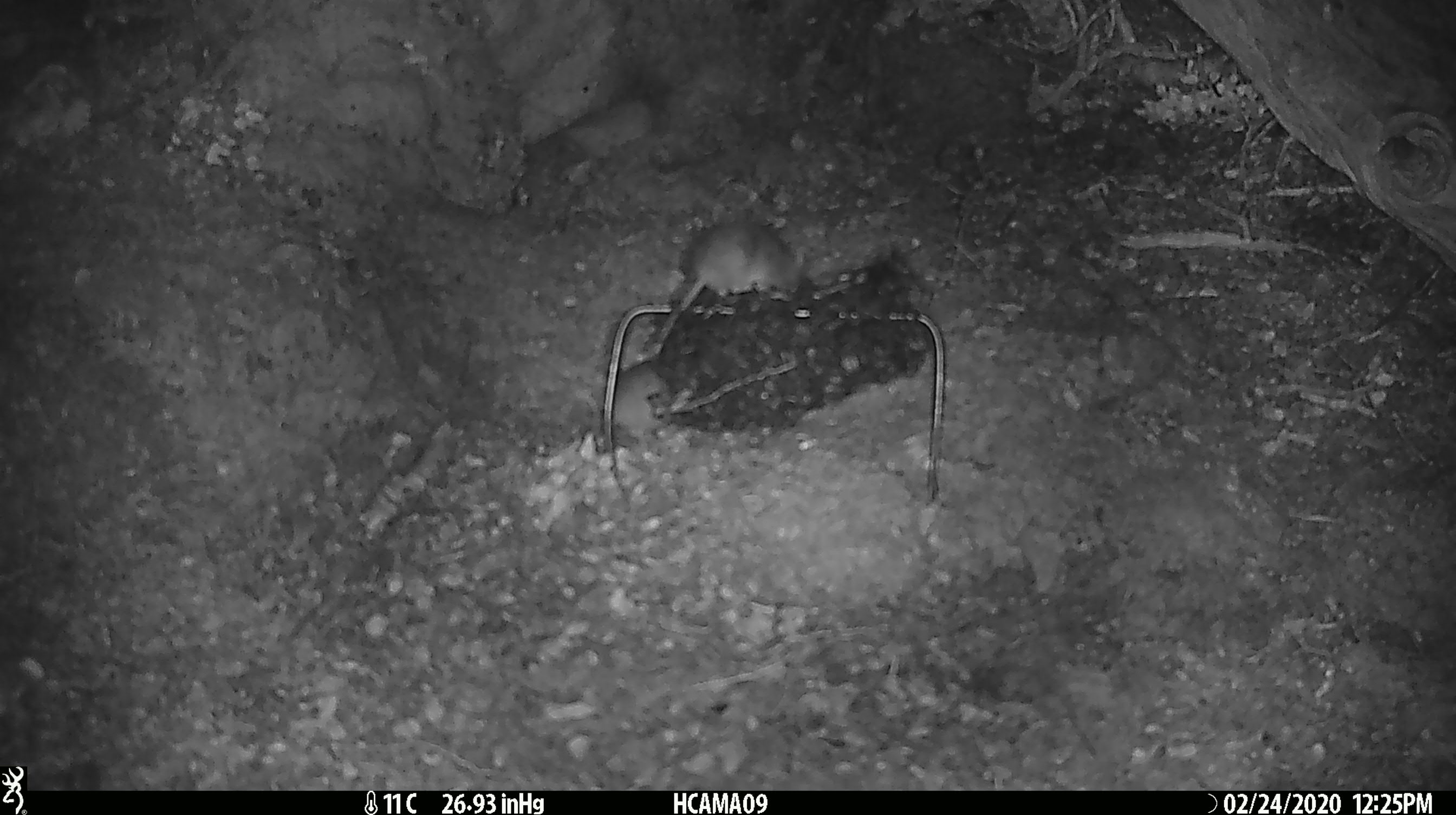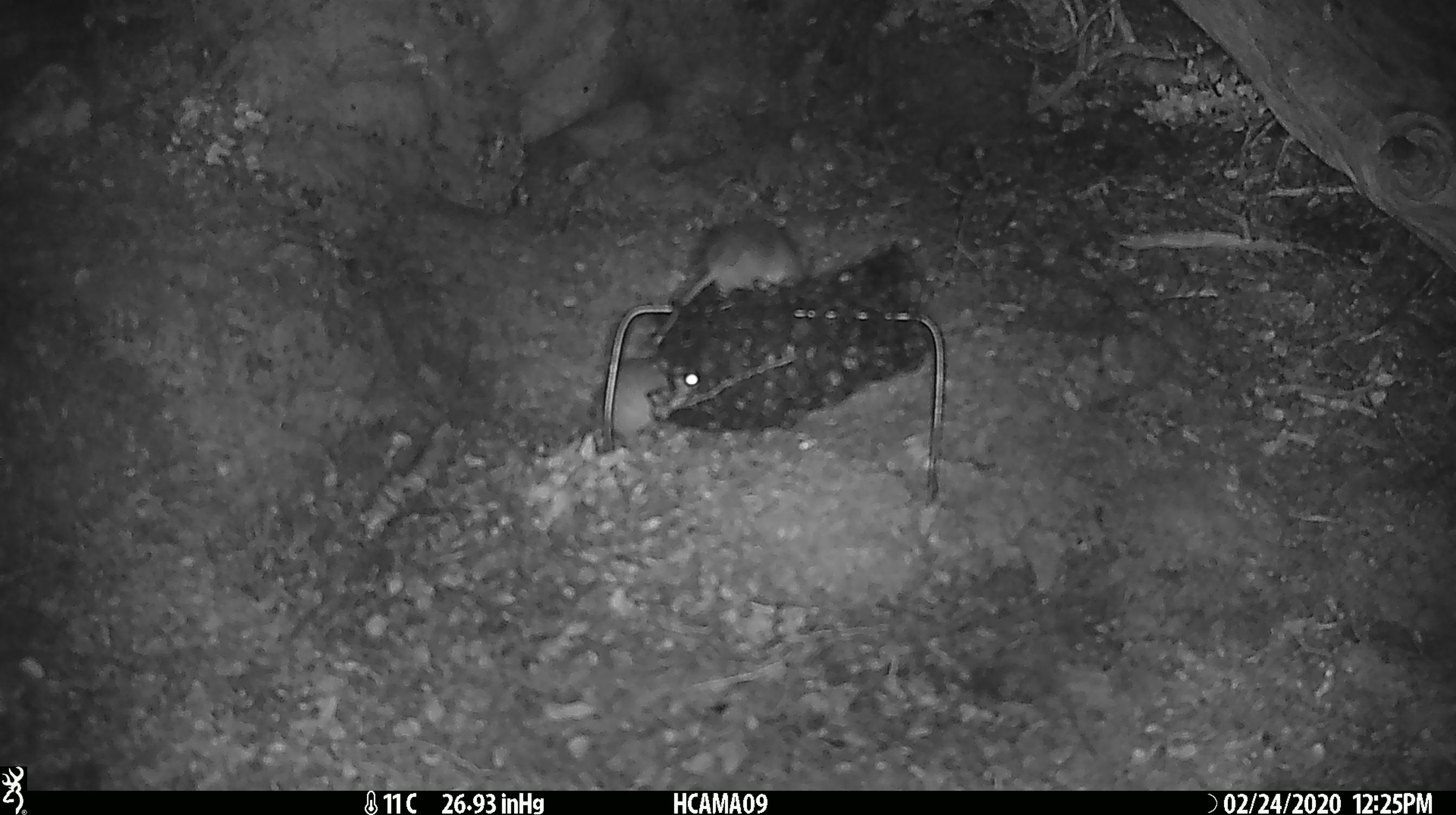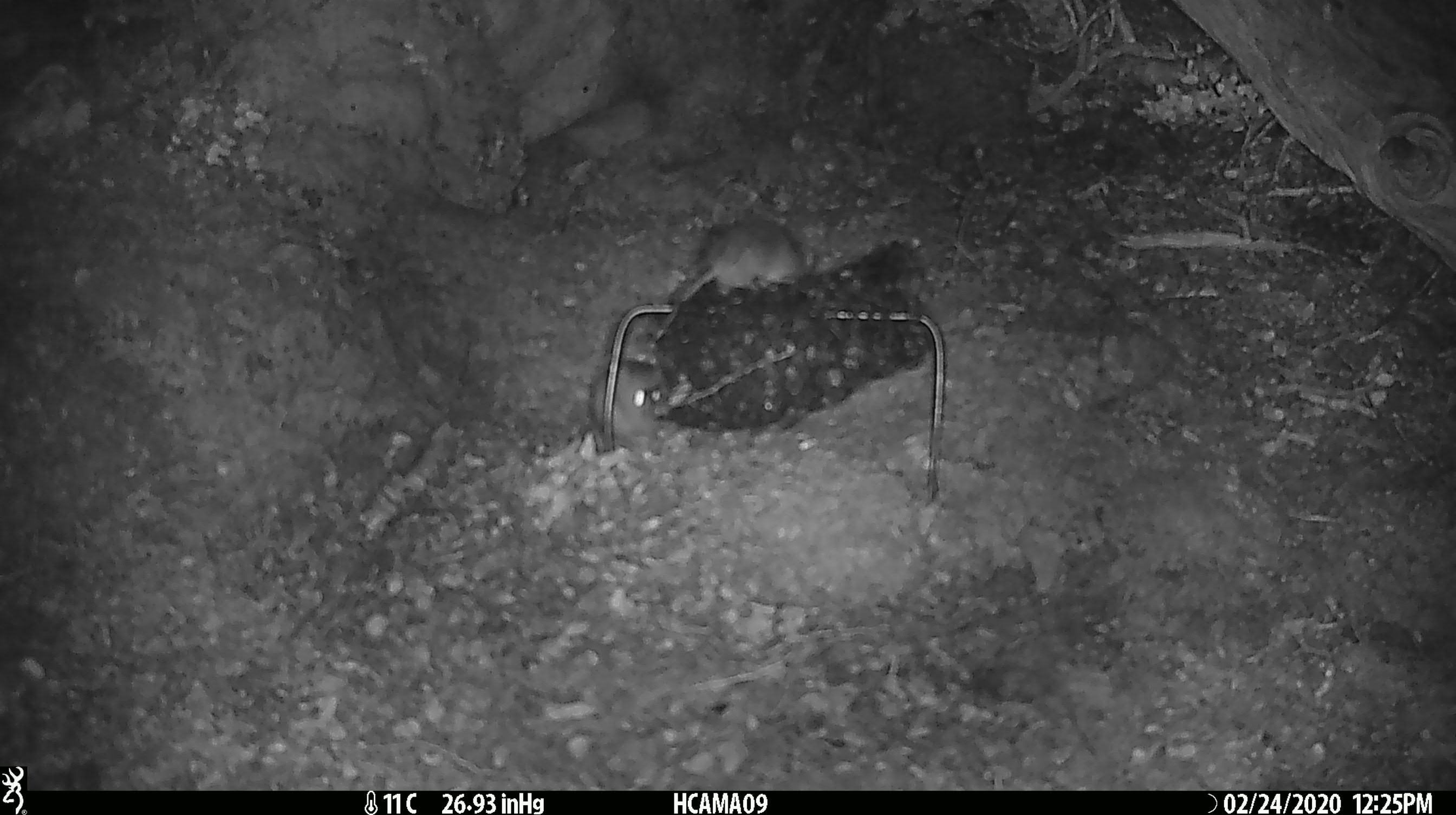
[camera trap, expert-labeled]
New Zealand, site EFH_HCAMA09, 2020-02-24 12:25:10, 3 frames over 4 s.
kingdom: Animalia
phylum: Chordata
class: Mammalia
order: Rodentia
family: Muridae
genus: Mus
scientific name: Mus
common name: mouse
Mouse (Mus).